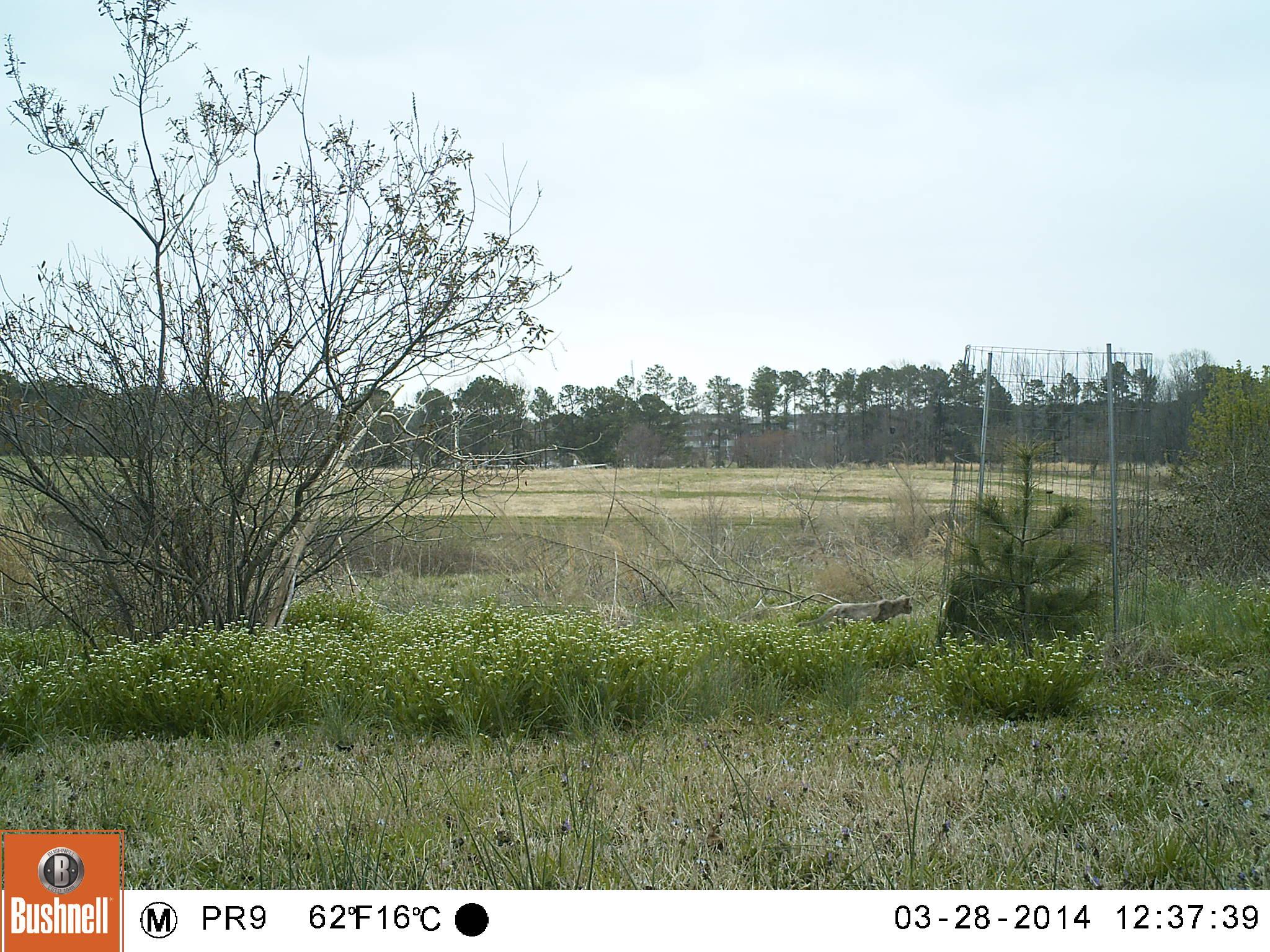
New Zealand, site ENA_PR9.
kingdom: Animalia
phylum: Chordata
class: Mammalia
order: Carnivora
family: Felidae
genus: Felis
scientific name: Felis catus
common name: domestic cat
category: cat